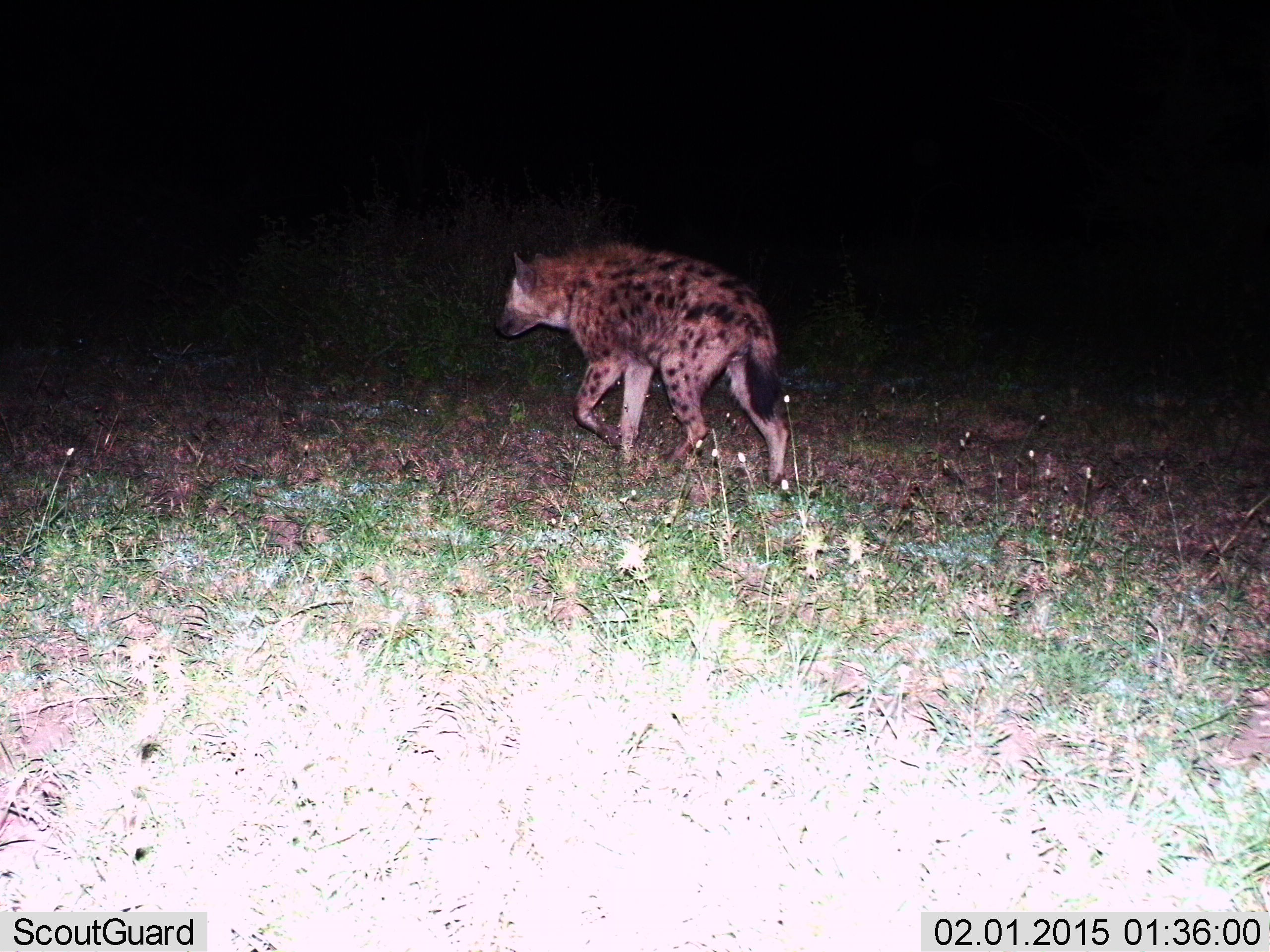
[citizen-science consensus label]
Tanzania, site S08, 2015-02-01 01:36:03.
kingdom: Animalia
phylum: Chordata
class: Mammalia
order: Carnivora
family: Hyaenidae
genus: Crocuta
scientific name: Crocuta crocuta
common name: spotted hyena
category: hyenaspotted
Hyenaspotted (spotted hyena) (Crocuta crocuta), count 1. Behavior (volunteer vote fractions): standing 0%, resting 0%, moving 100%, interacting 0%. Young present (vote fraction): 0%. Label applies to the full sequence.